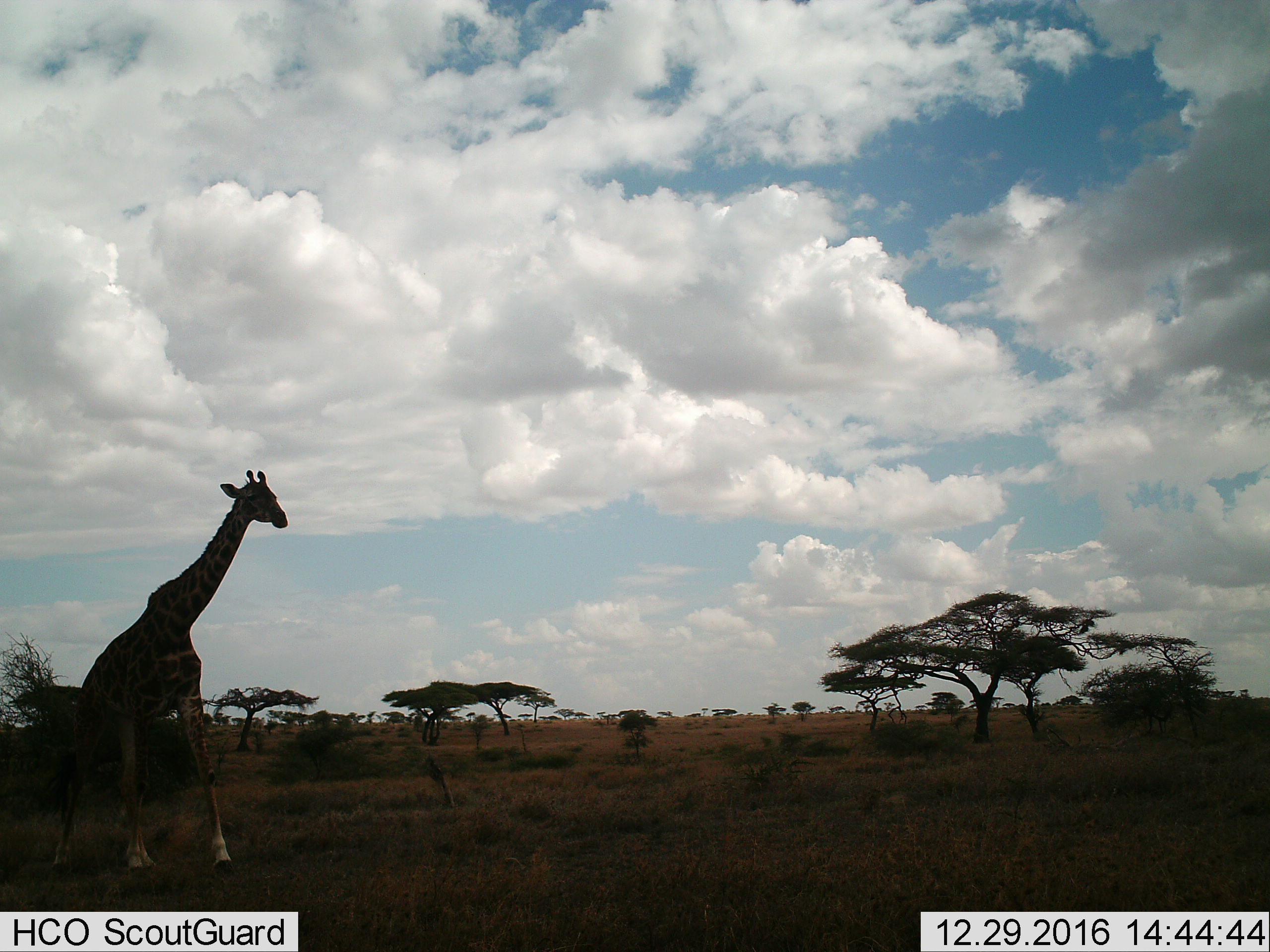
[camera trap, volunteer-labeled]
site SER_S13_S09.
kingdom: Animalia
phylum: Chordata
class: Mammalia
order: Artiodactyla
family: Giraffidae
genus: Giraffa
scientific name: Giraffa camelopardalis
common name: giraffe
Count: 1.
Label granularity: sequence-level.